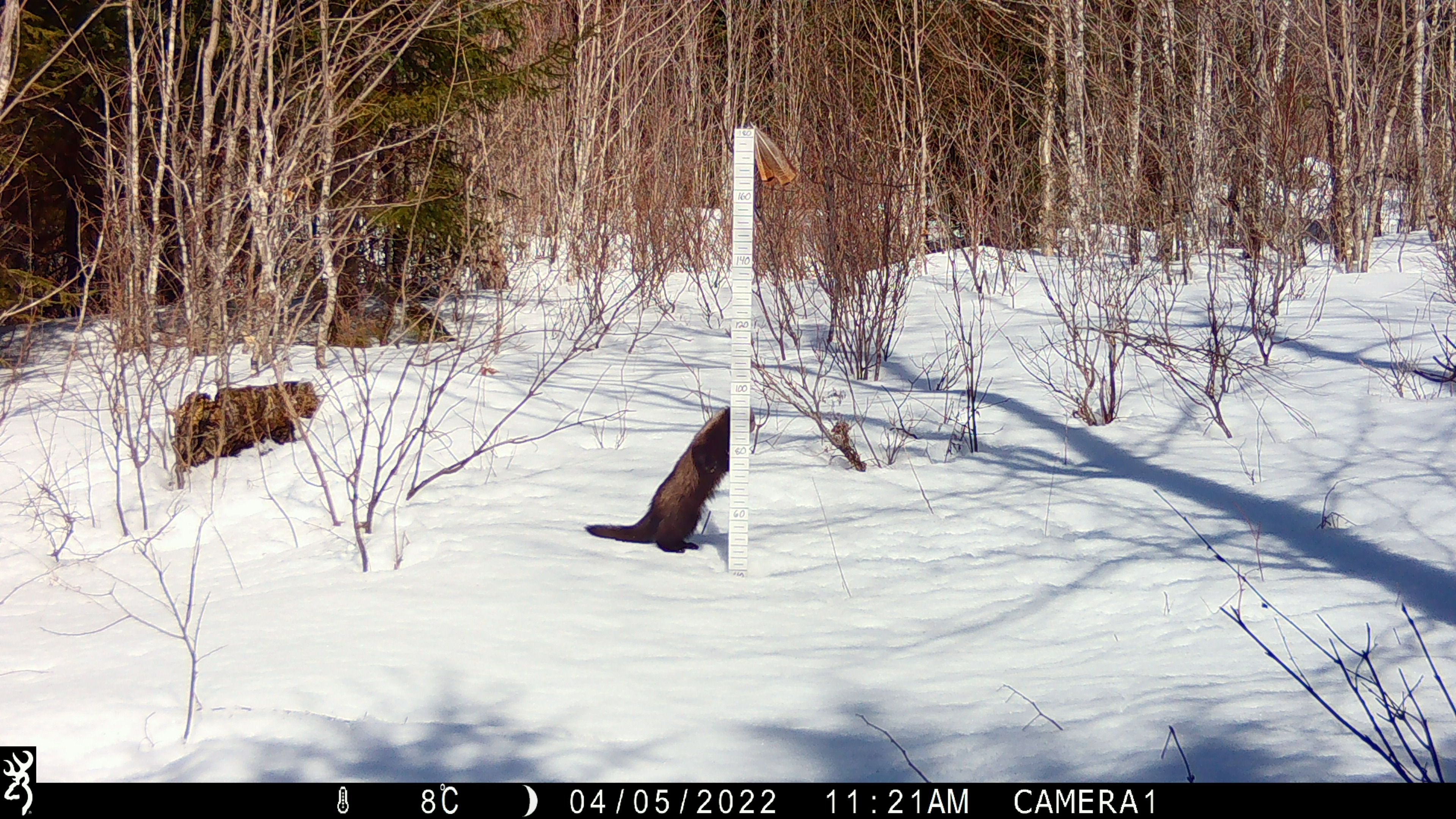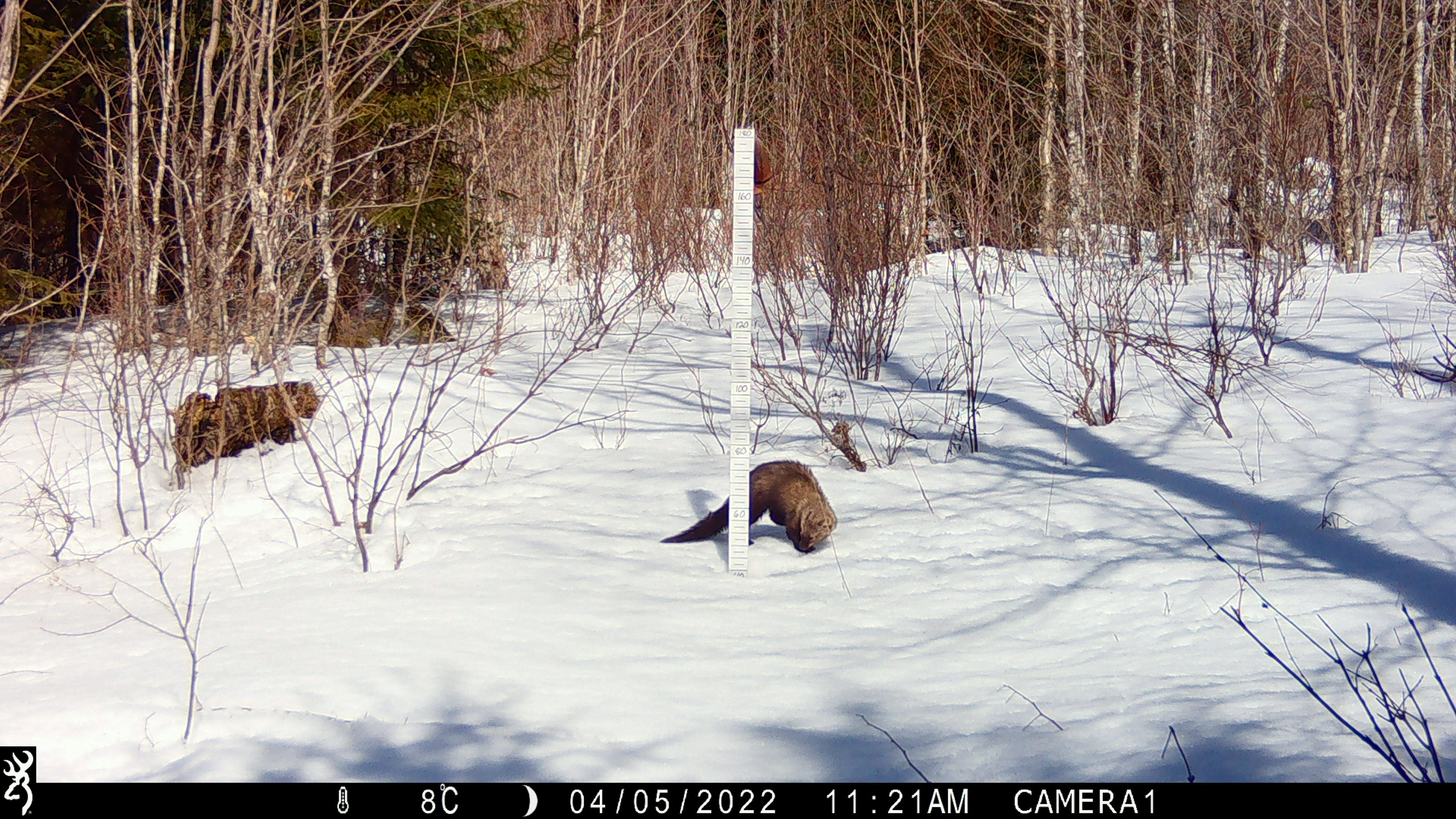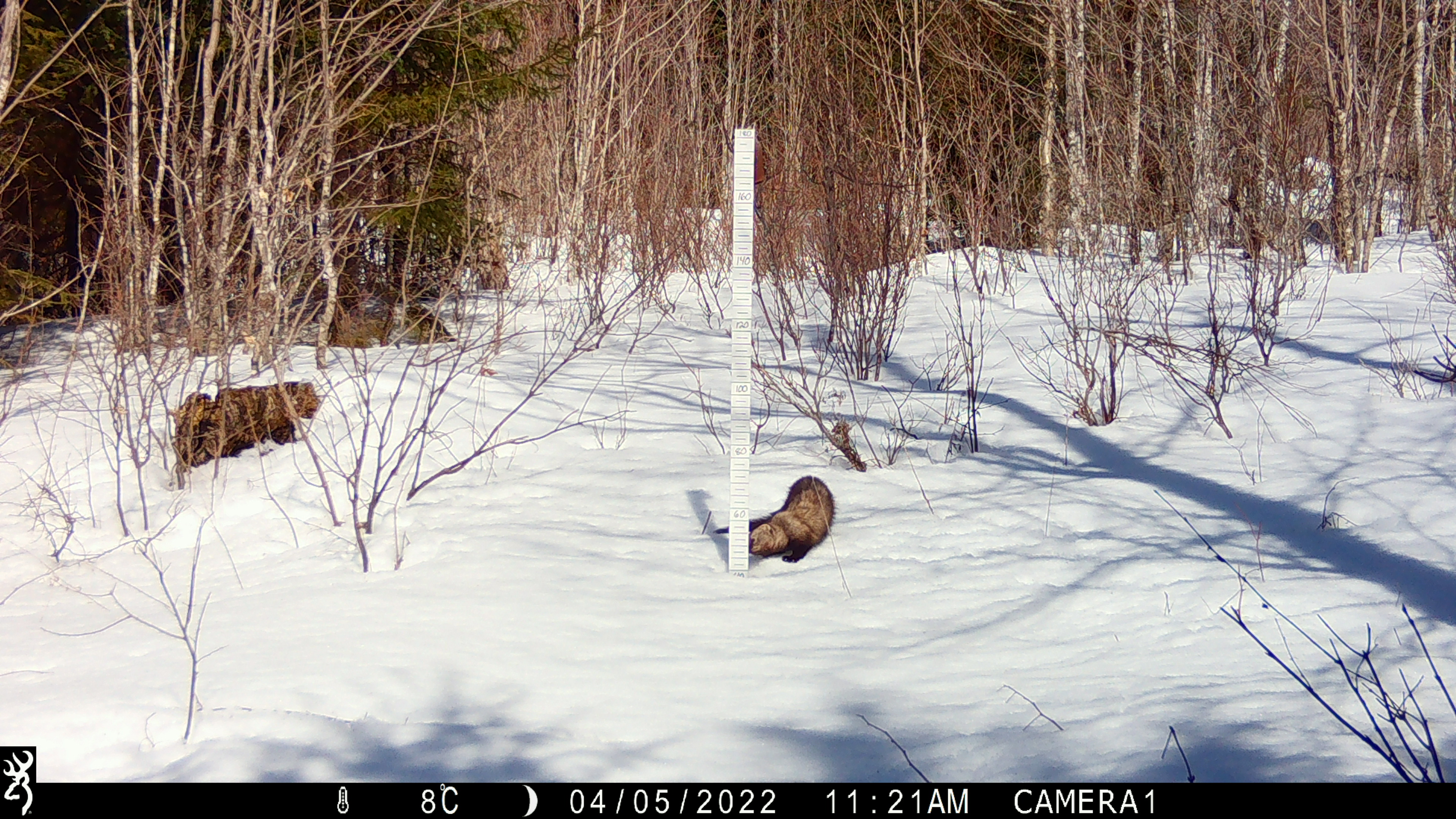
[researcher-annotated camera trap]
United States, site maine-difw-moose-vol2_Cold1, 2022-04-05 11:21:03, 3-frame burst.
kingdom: Animalia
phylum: Chordata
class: Mammalia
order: Carnivora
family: Mustelidae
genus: Pekania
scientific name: Pekania pennanti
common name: fisher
Fisher (Pekania pennanti).